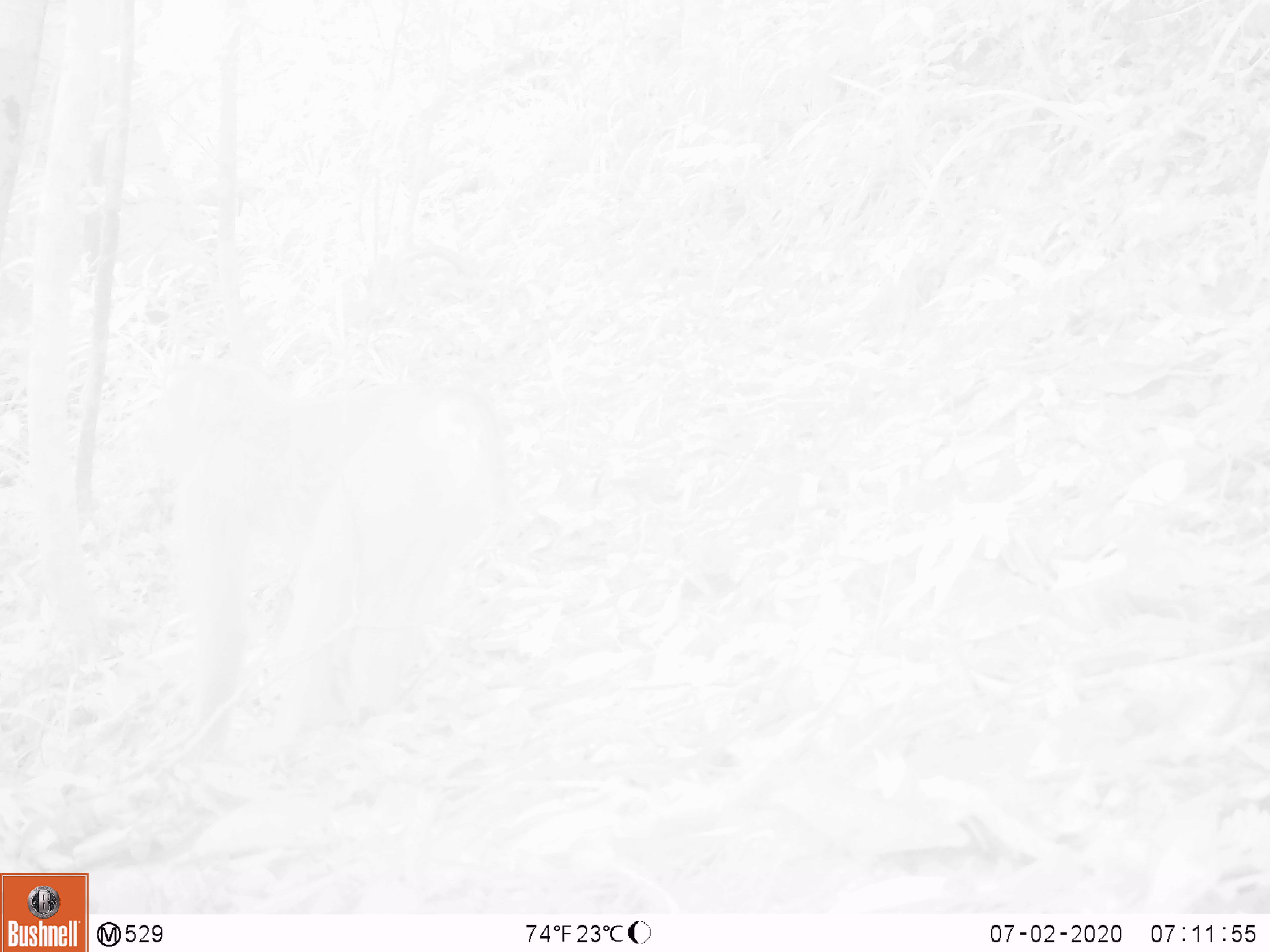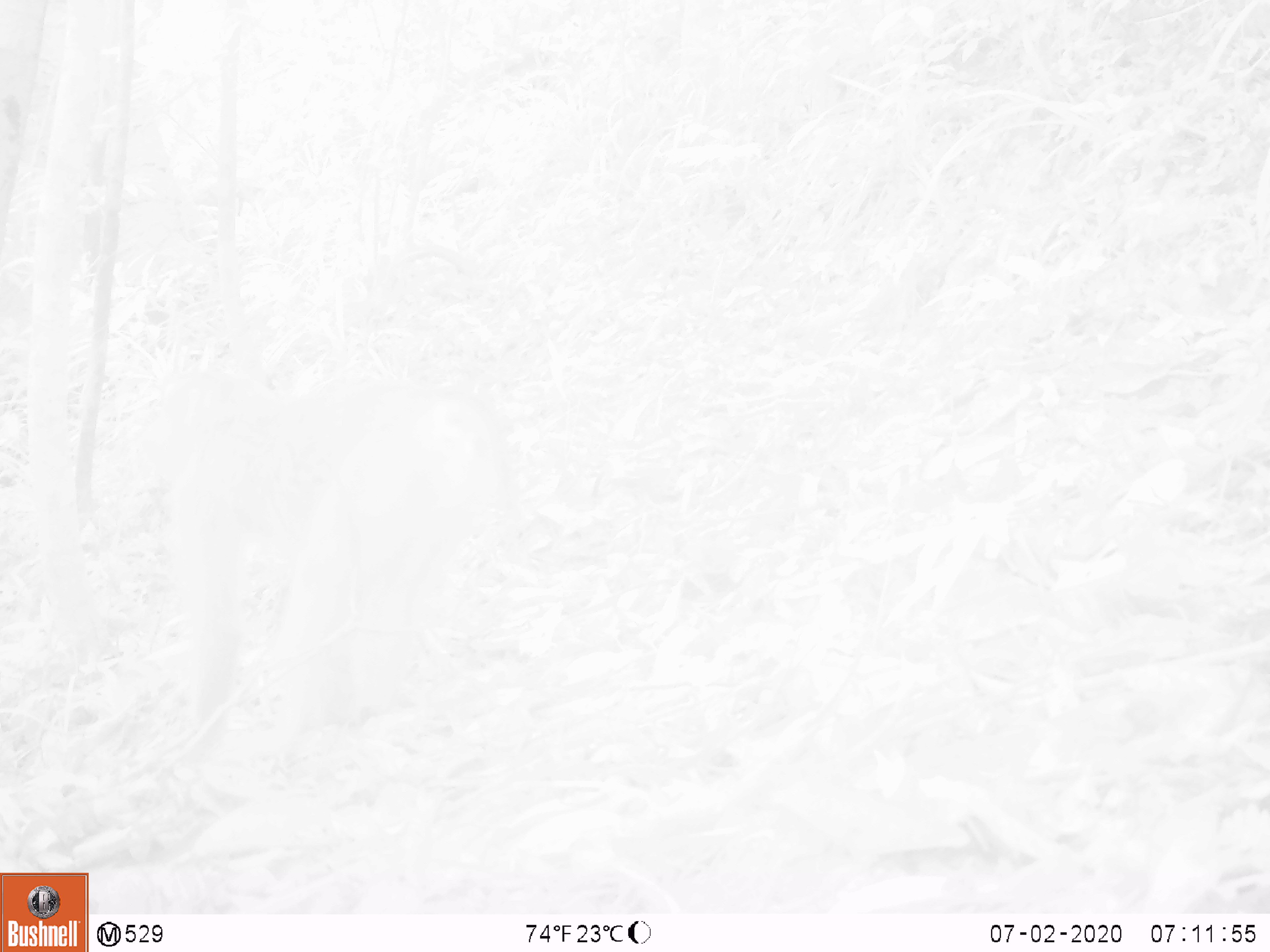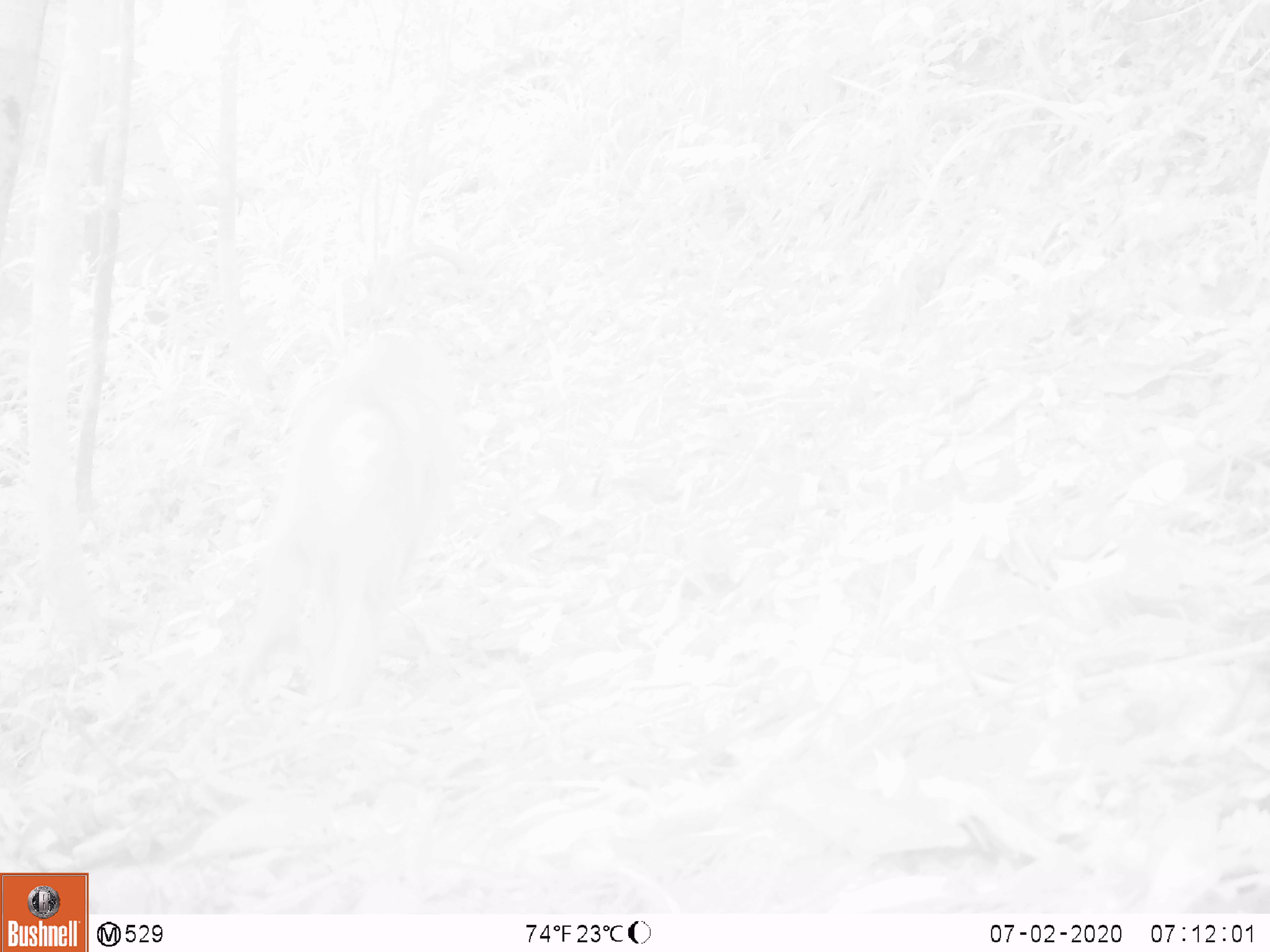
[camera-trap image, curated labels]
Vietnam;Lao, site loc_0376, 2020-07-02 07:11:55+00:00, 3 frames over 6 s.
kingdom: Animalia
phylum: Chordata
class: Mammalia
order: Primates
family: Cercopithecidae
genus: Macaca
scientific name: Macaca nemestrina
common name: pig-tailed macaque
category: pig tailed macaque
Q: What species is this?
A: Pig tailed macaque (pig-tailed macaque) (Macaca nemestrina).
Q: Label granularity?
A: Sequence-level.